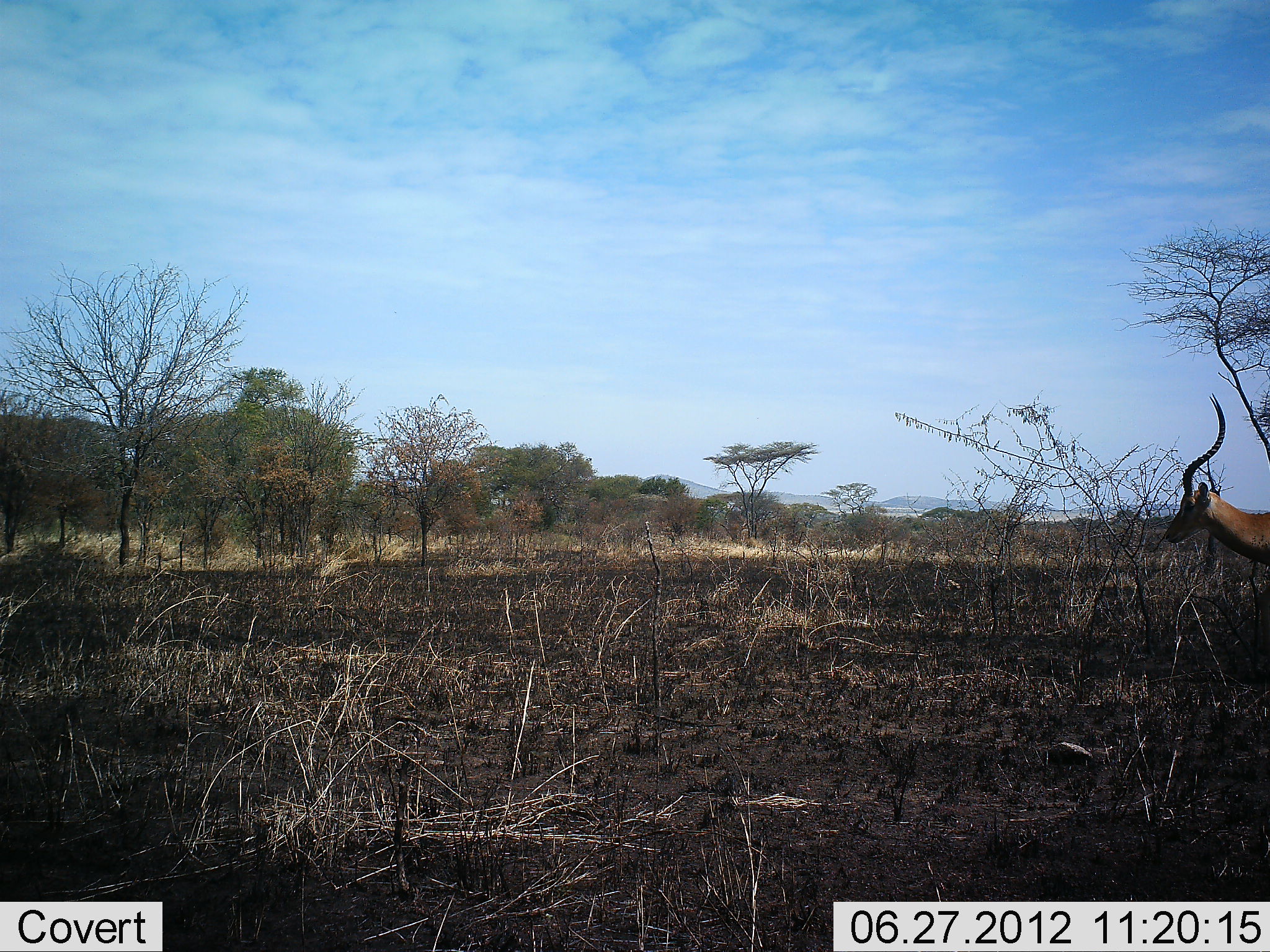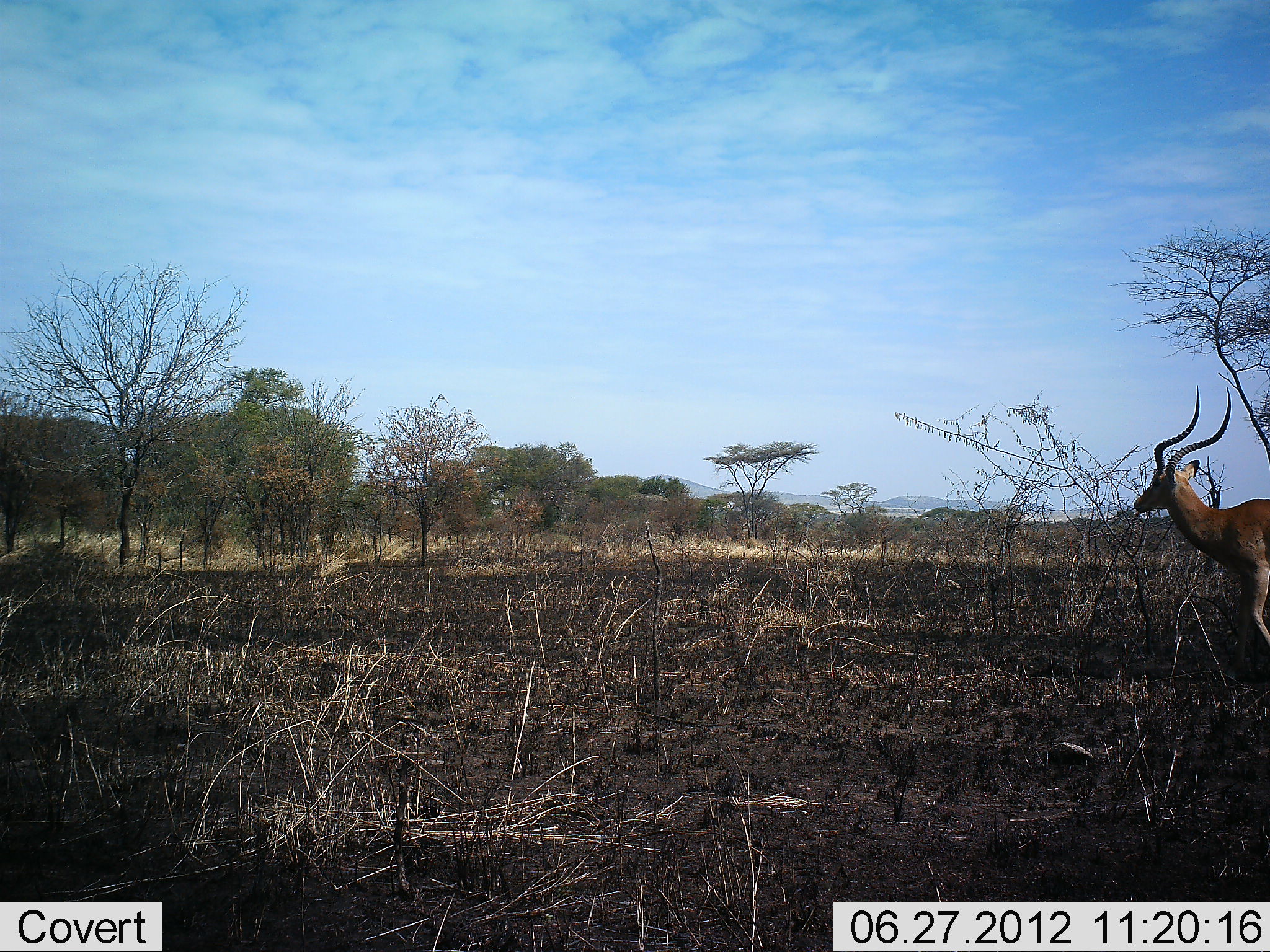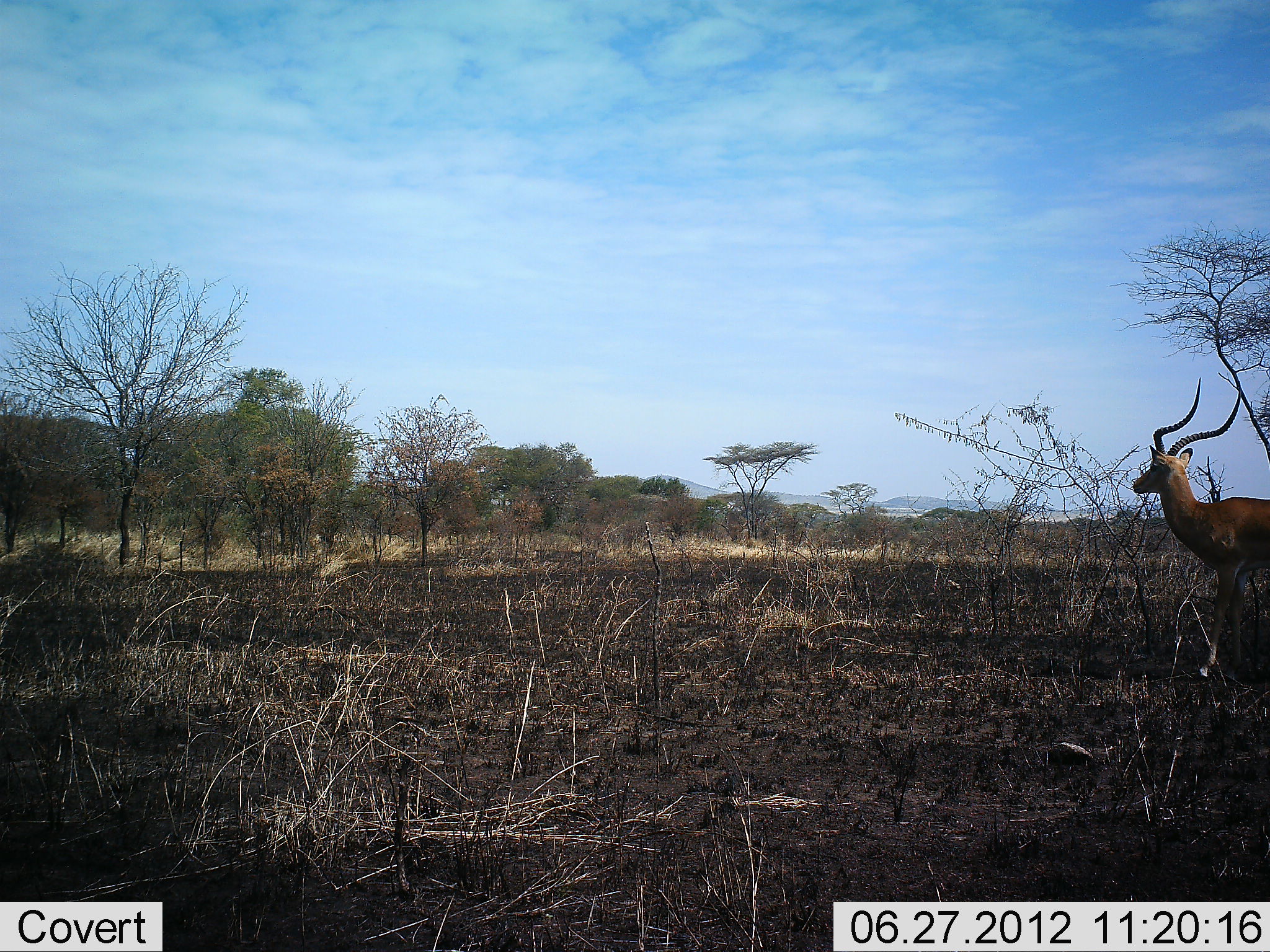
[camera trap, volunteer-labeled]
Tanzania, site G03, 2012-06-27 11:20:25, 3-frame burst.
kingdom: Animalia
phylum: Chordata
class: Mammalia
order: Artiodactyla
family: Bovidae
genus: Aepyceros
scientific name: Aepyceros melampus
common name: impala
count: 1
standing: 0%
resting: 0%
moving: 100%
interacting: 0%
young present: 0%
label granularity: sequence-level